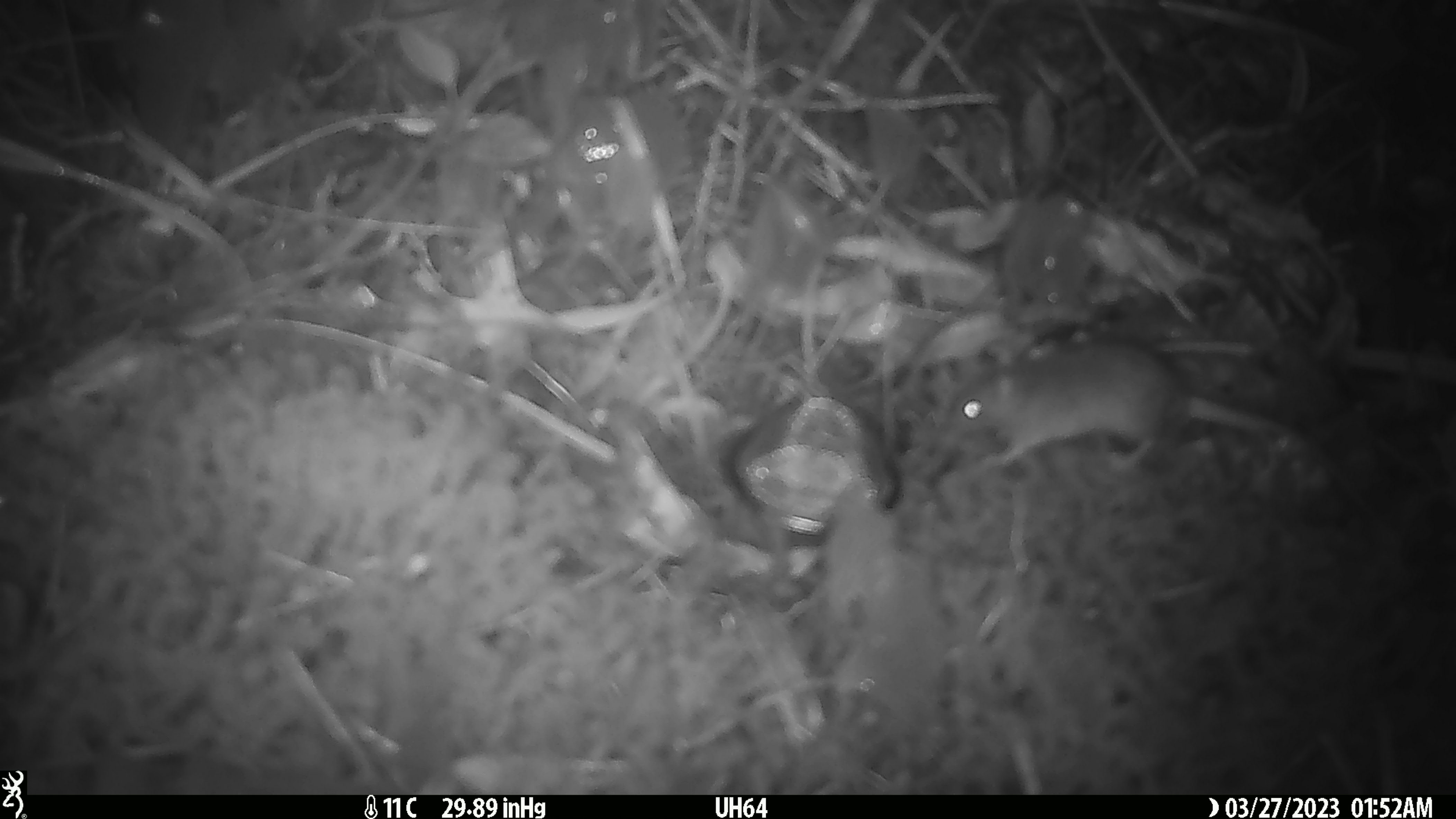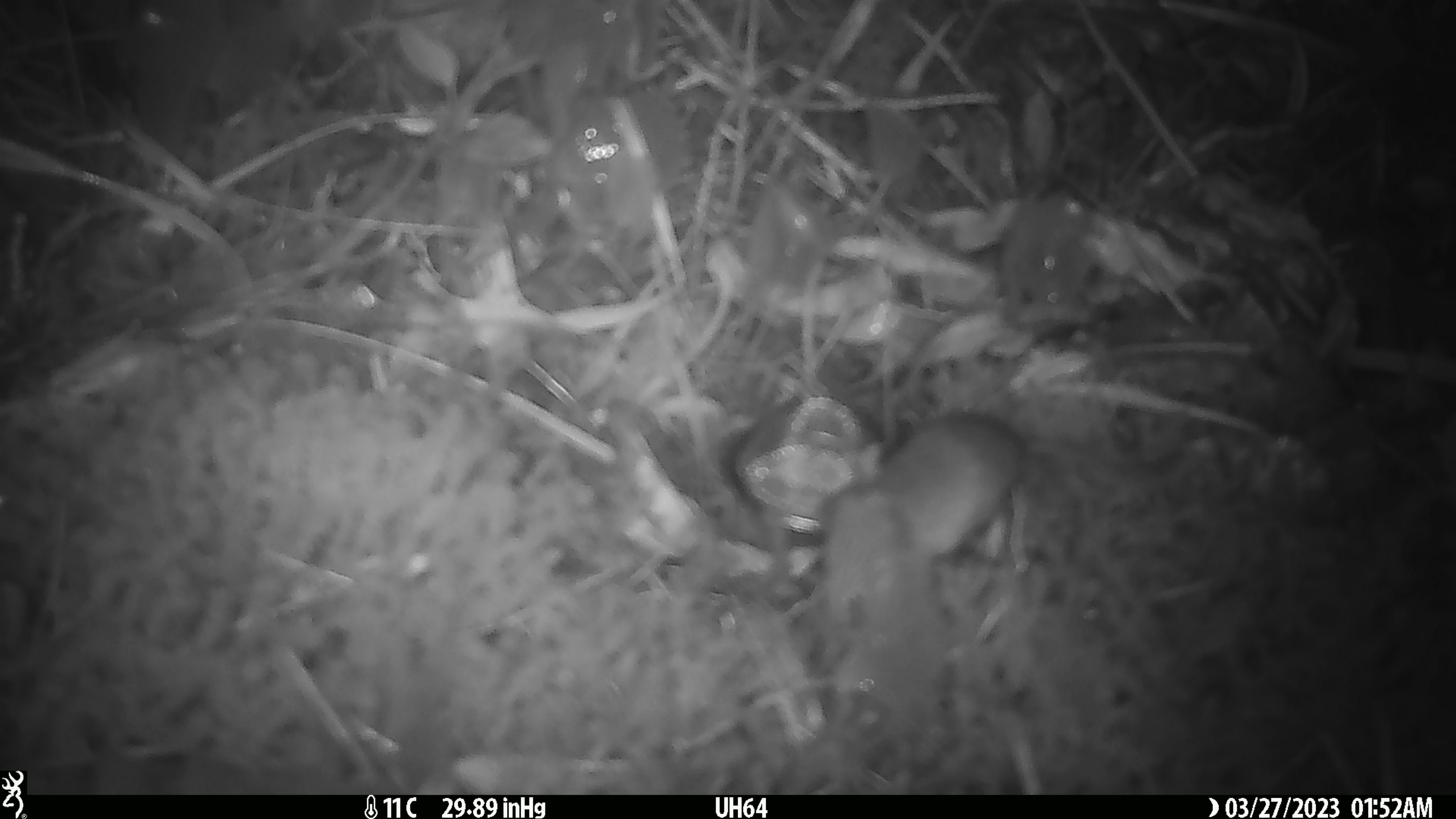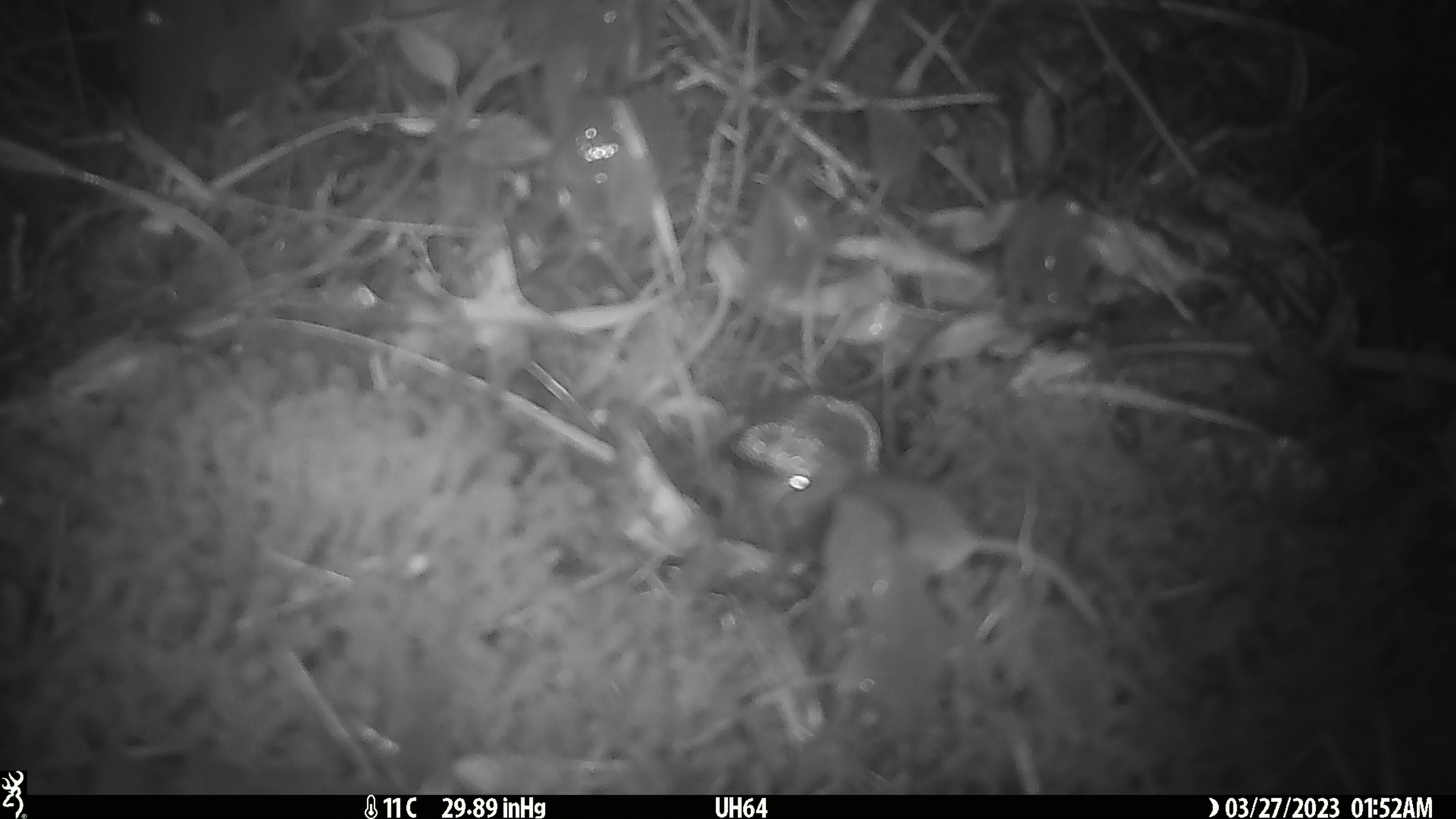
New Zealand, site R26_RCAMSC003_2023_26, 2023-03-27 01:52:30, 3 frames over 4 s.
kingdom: Animalia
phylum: Chordata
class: Mammalia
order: Rodentia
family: Muridae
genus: Mus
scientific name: Mus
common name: mouse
Mouse (Mus).